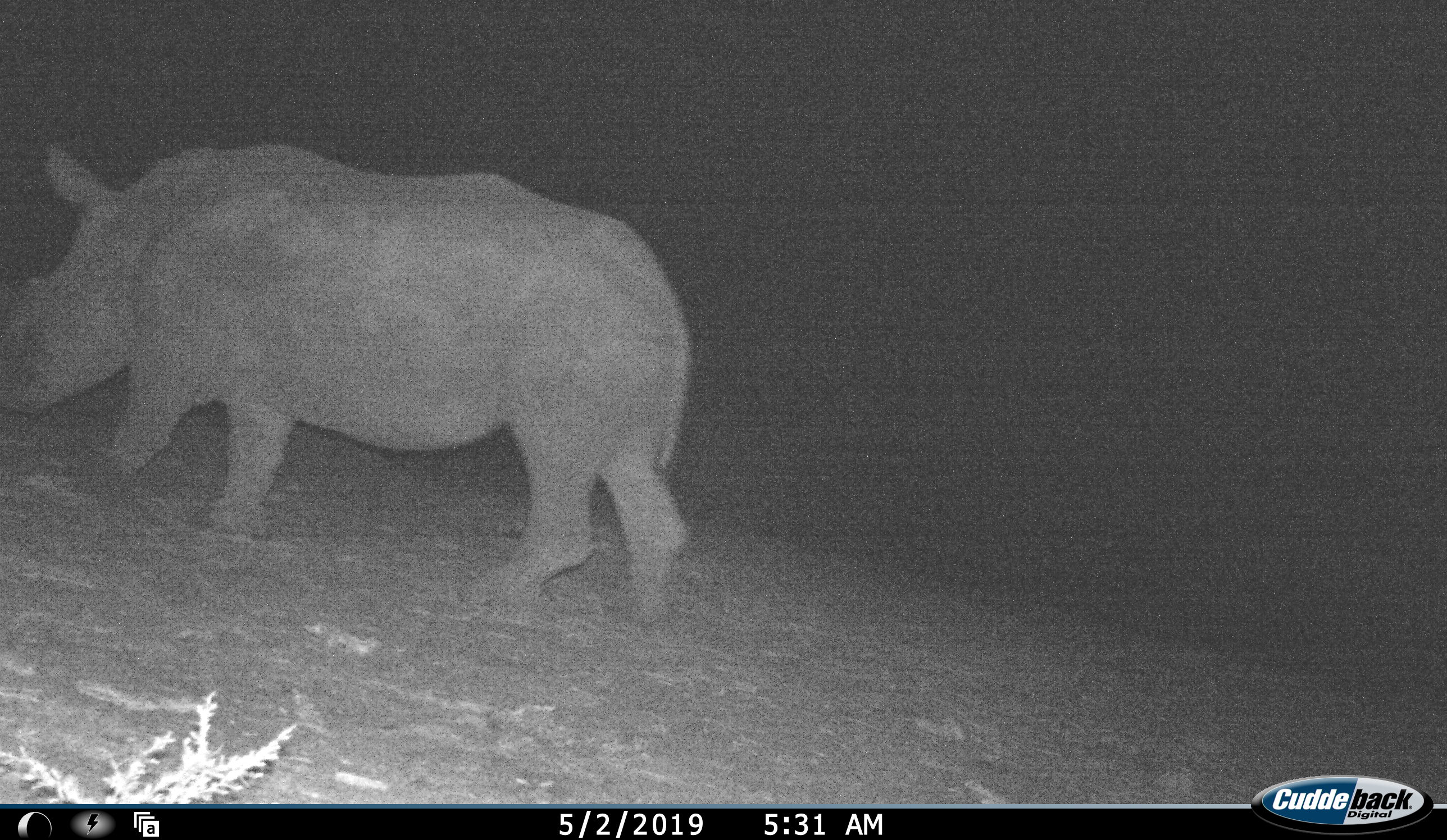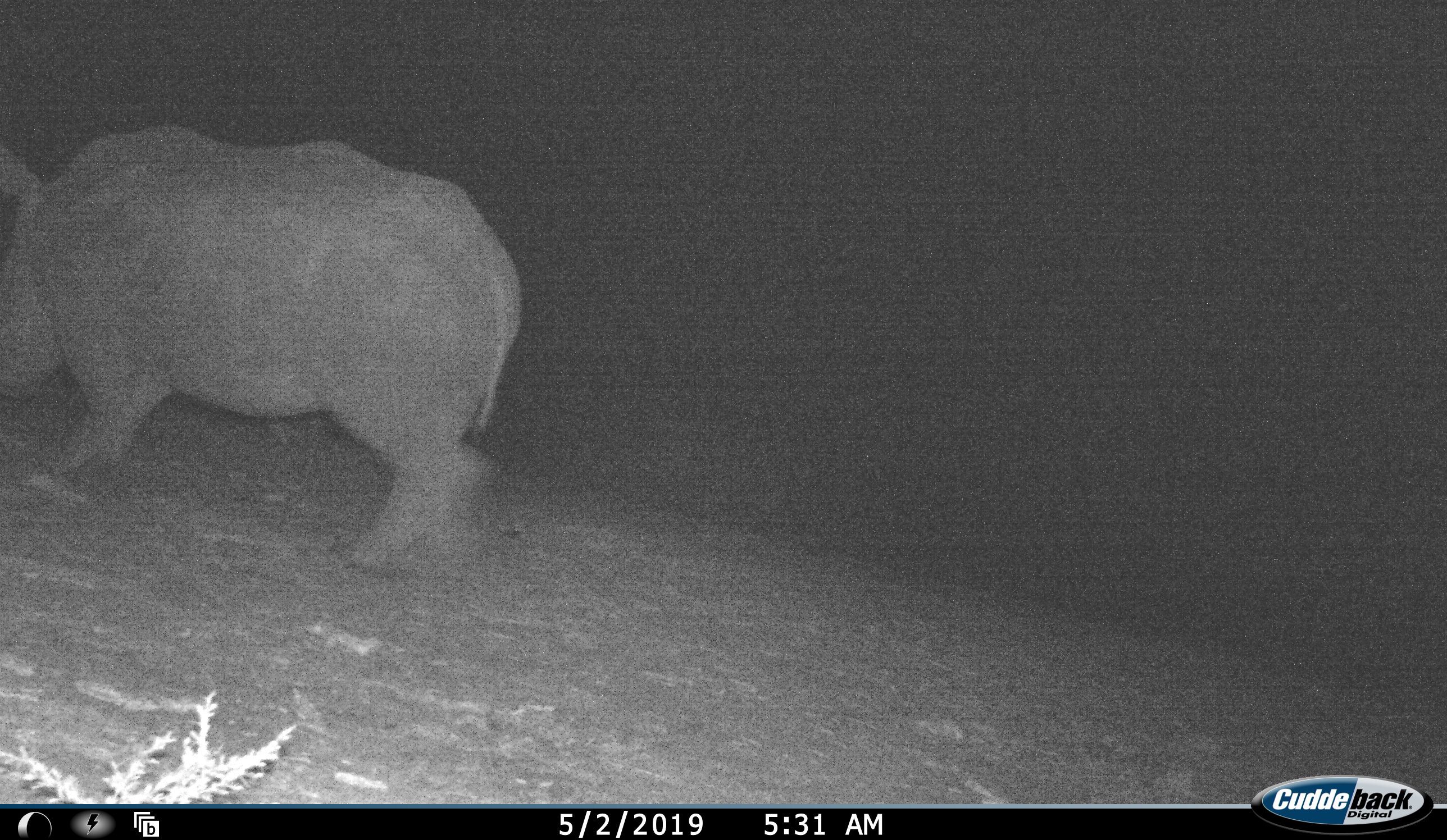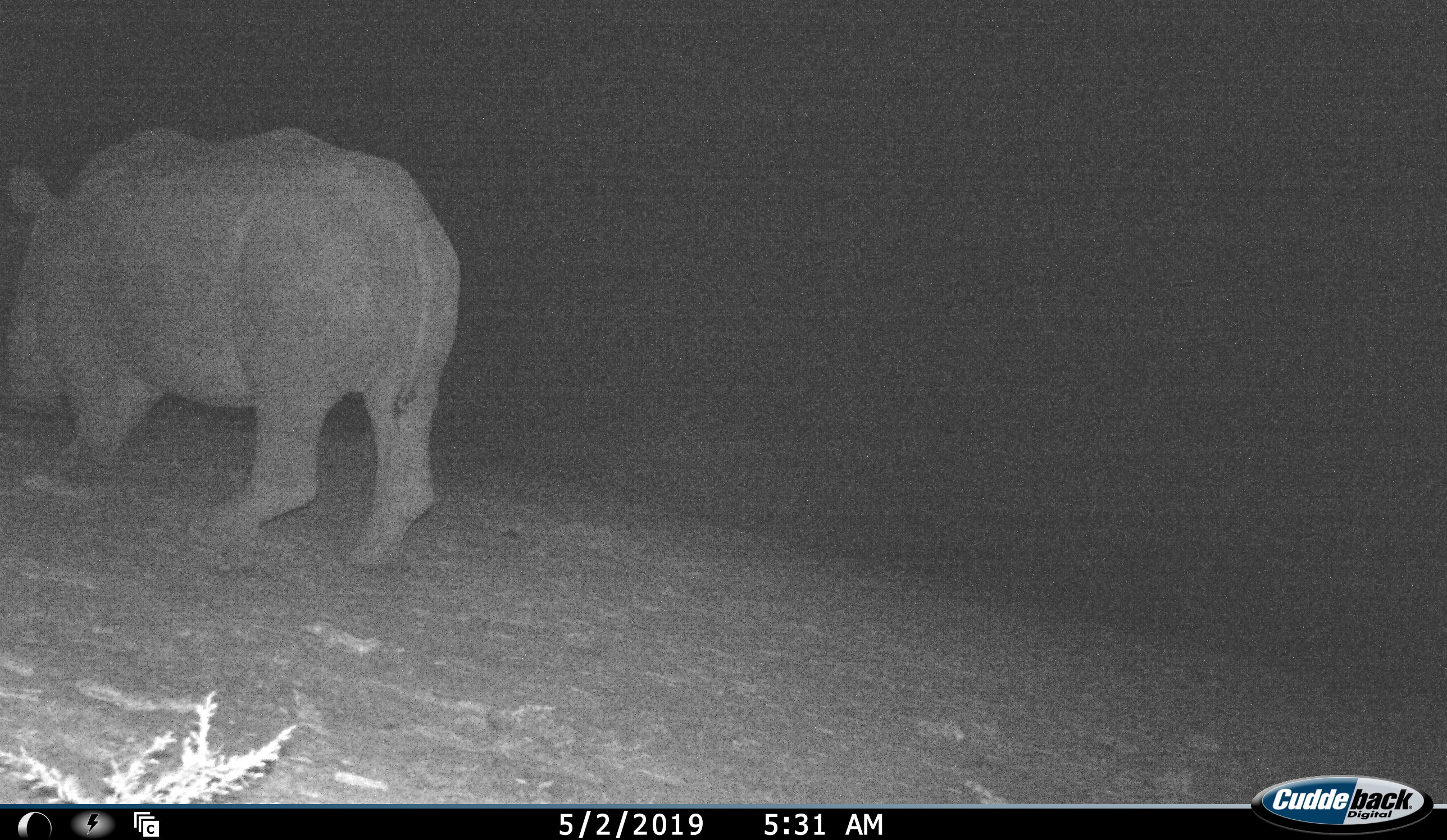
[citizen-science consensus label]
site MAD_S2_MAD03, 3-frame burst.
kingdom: Animalia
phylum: Chordata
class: Mammalia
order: Perissodactyla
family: Rhinocerotidae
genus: Ceratotherium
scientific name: Ceratotherium simum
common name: white rhinoceros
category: rhinoceroswhite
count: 1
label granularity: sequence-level